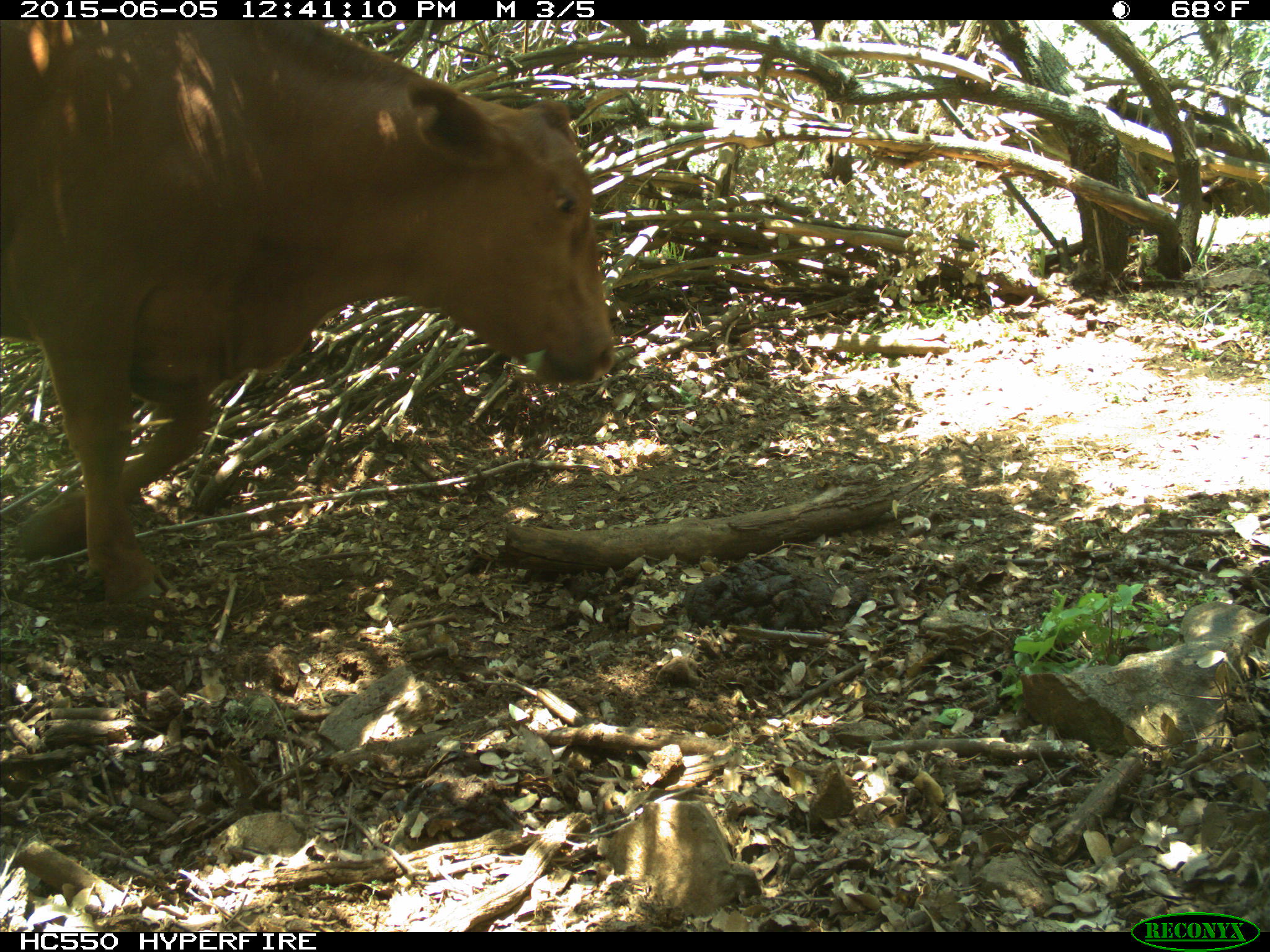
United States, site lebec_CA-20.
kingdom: Animalia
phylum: Chordata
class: Mammalia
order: Artiodactyla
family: Bovidae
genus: Bos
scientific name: Bos taurus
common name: domestic cow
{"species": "Bos taurus (domestic cow)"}